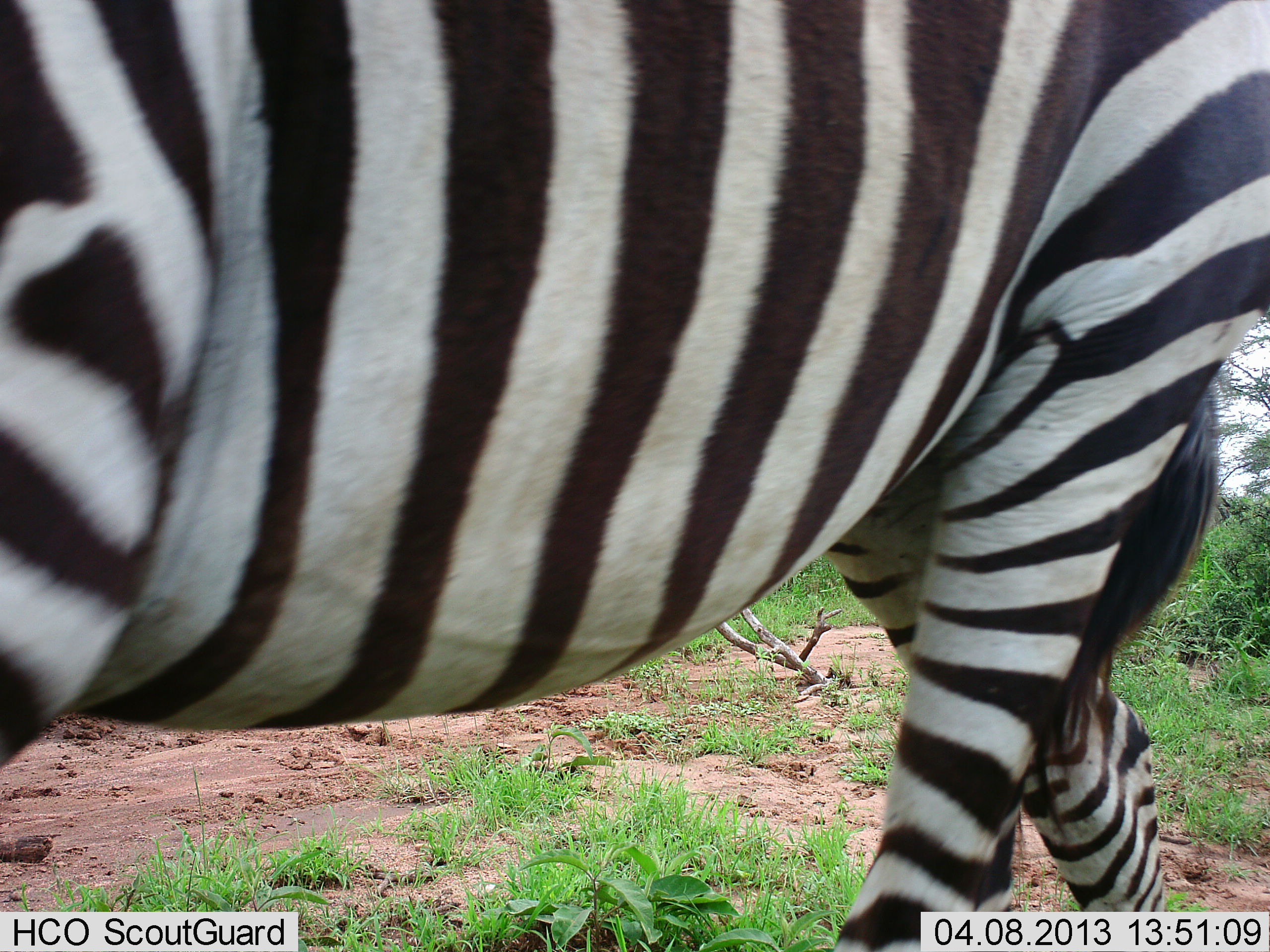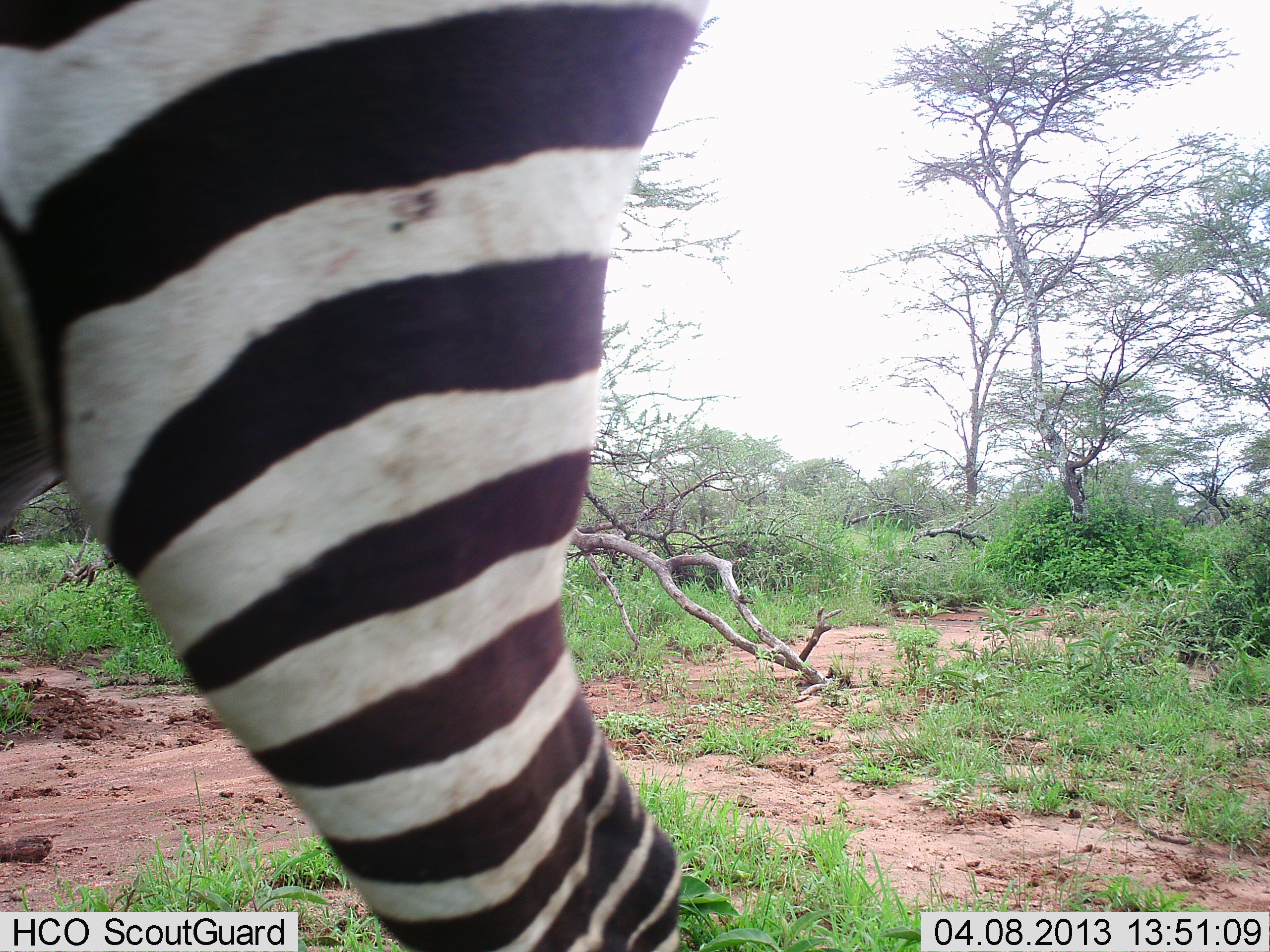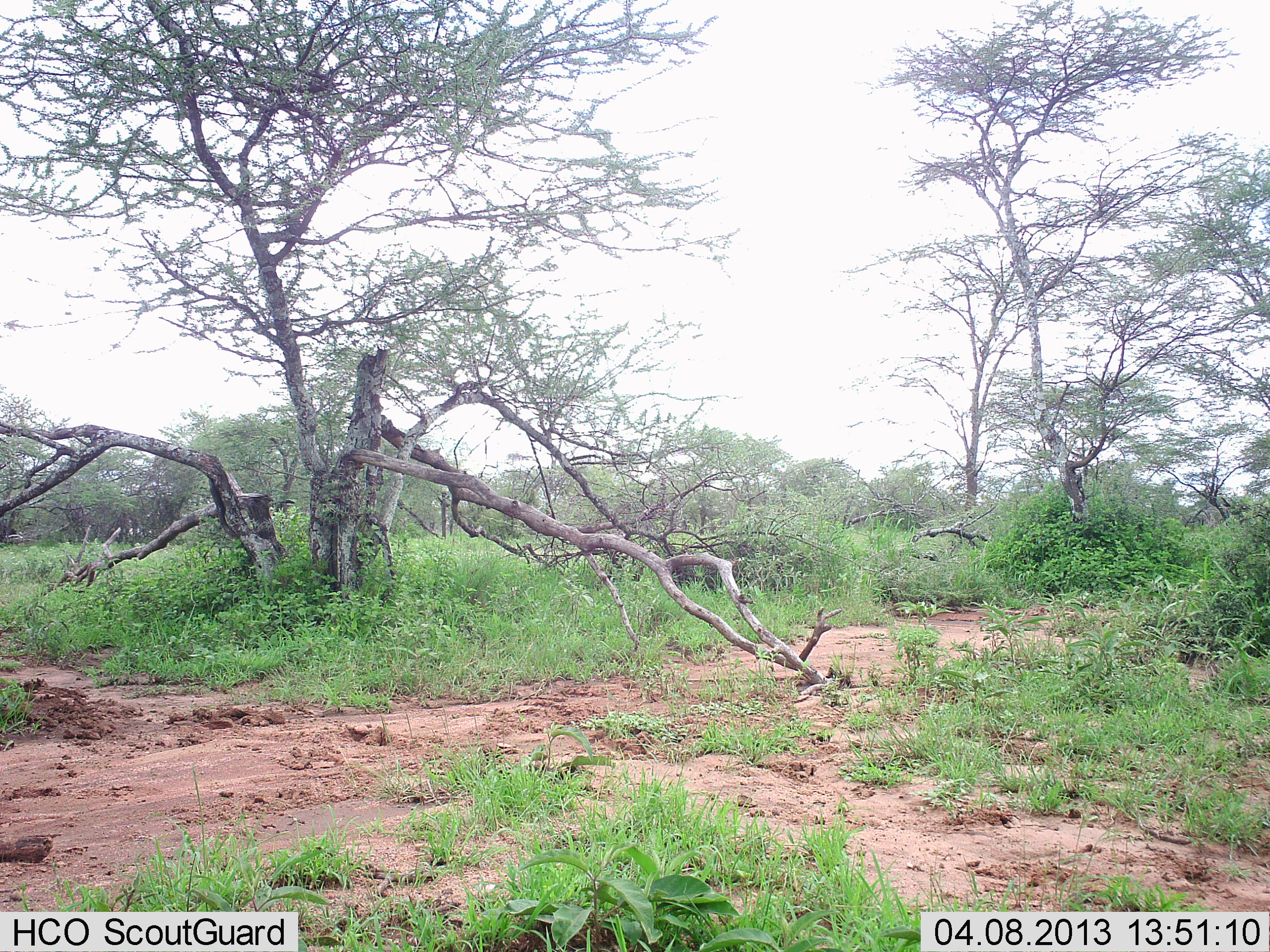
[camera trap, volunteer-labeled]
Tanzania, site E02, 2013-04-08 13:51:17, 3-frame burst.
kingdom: Animalia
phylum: Chordata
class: Mammalia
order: Perissodactyla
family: Equidae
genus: Equus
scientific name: Equus quagga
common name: plains zebra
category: zebra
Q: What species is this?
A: Zebra (plains zebra) (Equus quagga).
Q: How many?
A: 1.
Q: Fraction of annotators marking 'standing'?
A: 17%.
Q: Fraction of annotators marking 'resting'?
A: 0%.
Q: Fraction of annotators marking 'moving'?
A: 85%.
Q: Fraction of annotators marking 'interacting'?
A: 0%.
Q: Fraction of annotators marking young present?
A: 0%.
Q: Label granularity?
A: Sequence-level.